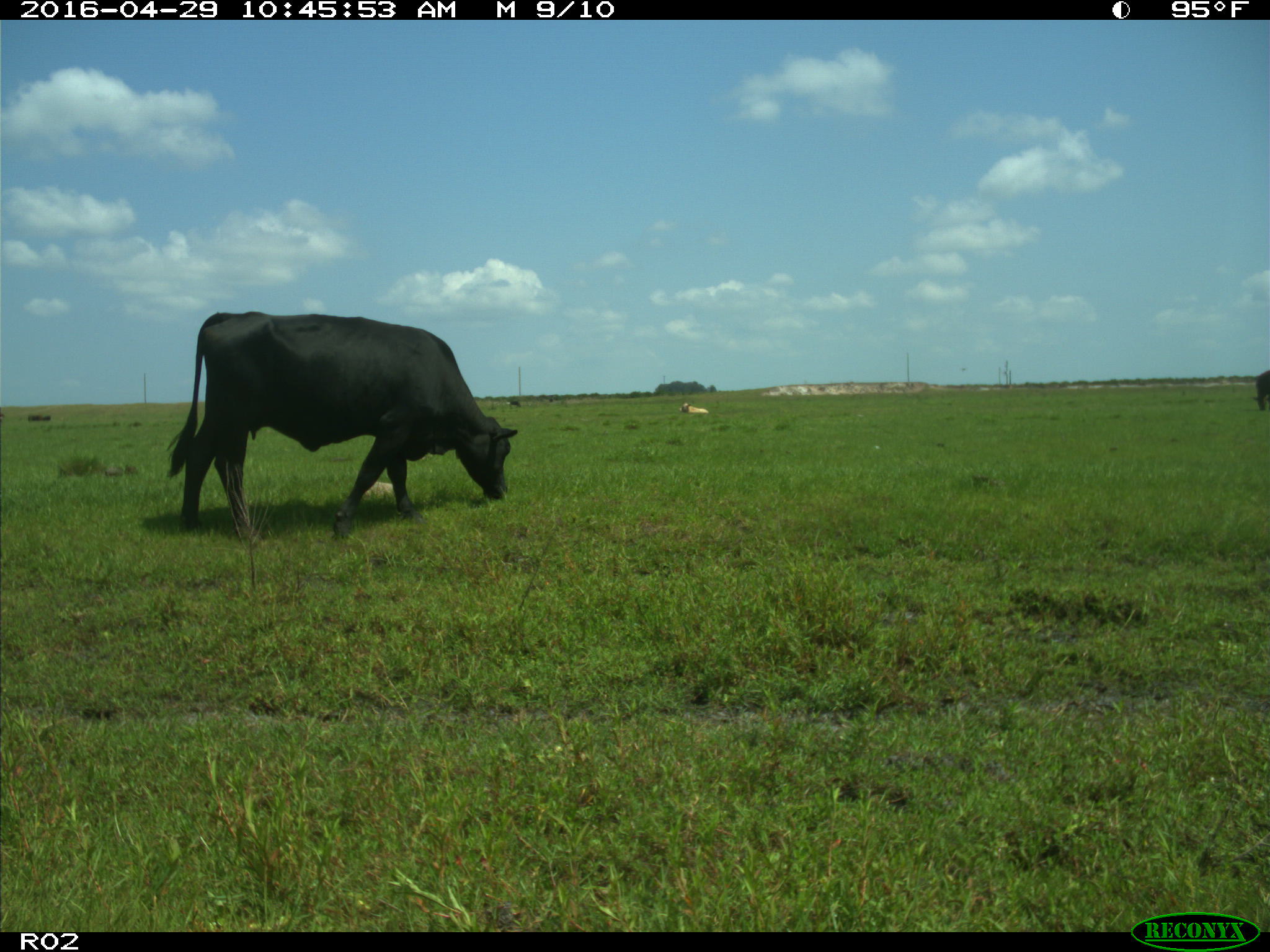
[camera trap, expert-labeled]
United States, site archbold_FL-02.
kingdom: Animalia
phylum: Chordata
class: Mammalia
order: Artiodactyla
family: Bovidae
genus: Bos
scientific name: Bos taurus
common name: domestic cow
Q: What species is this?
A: Bos taurus (domestic cow).